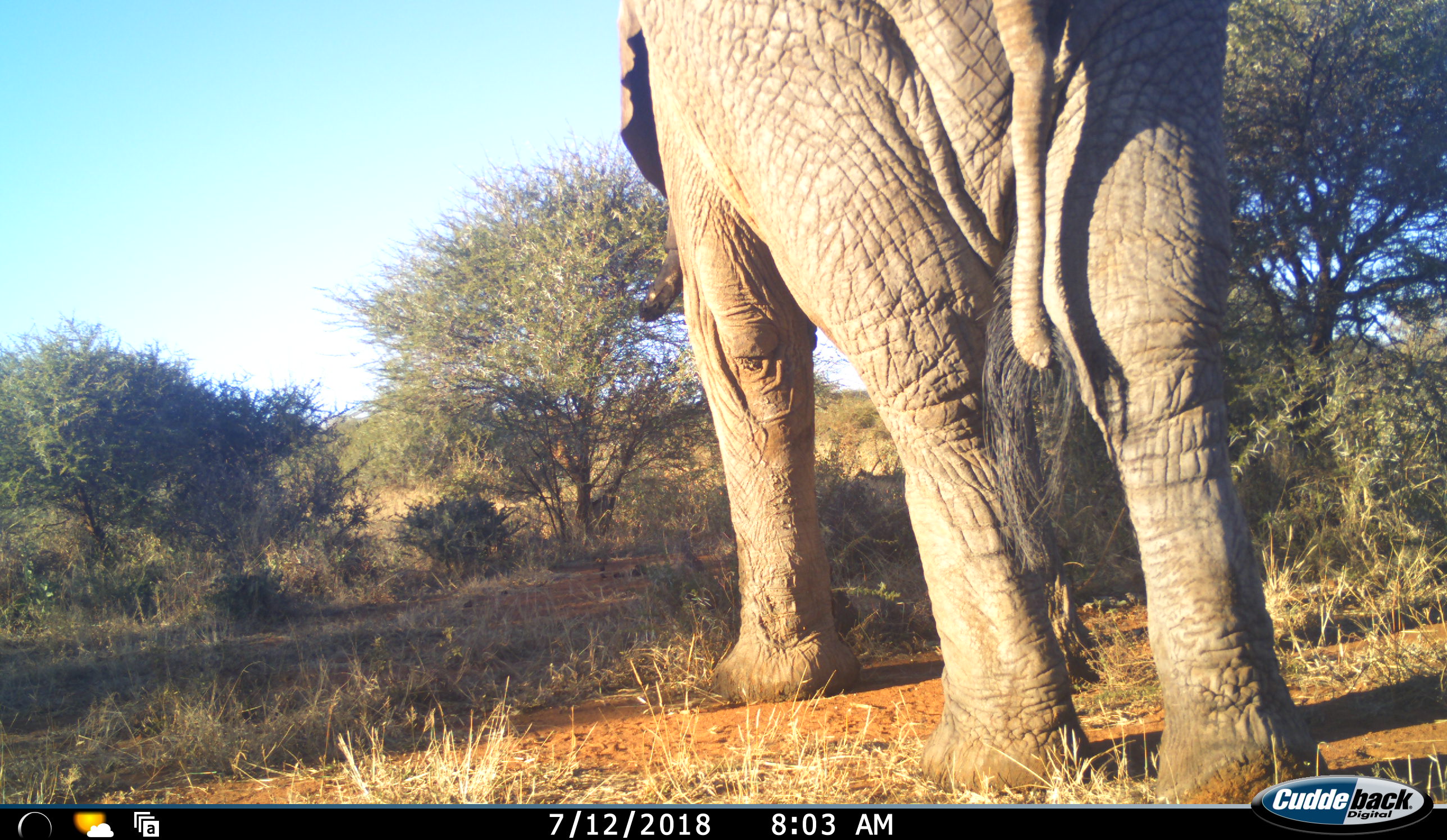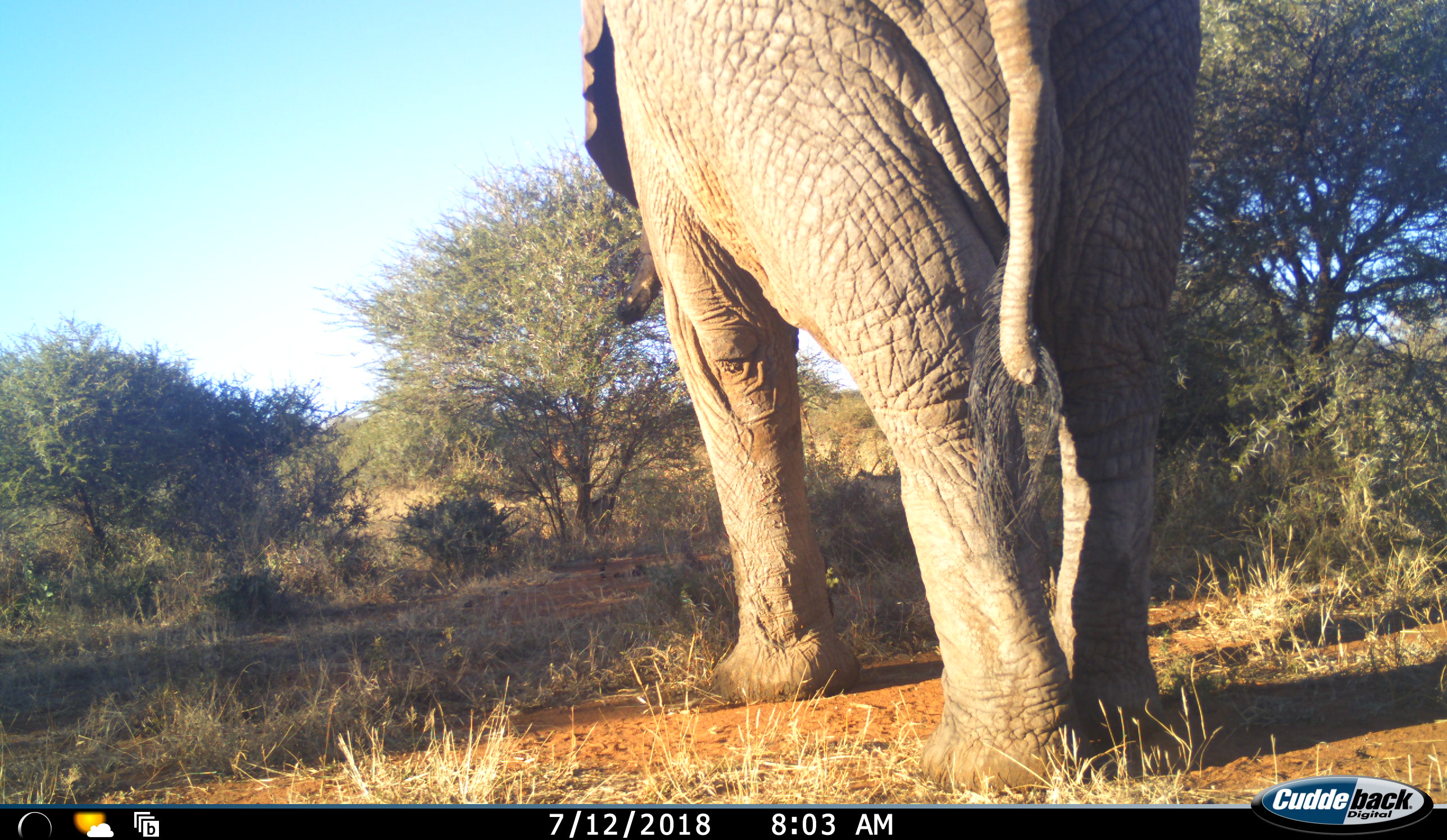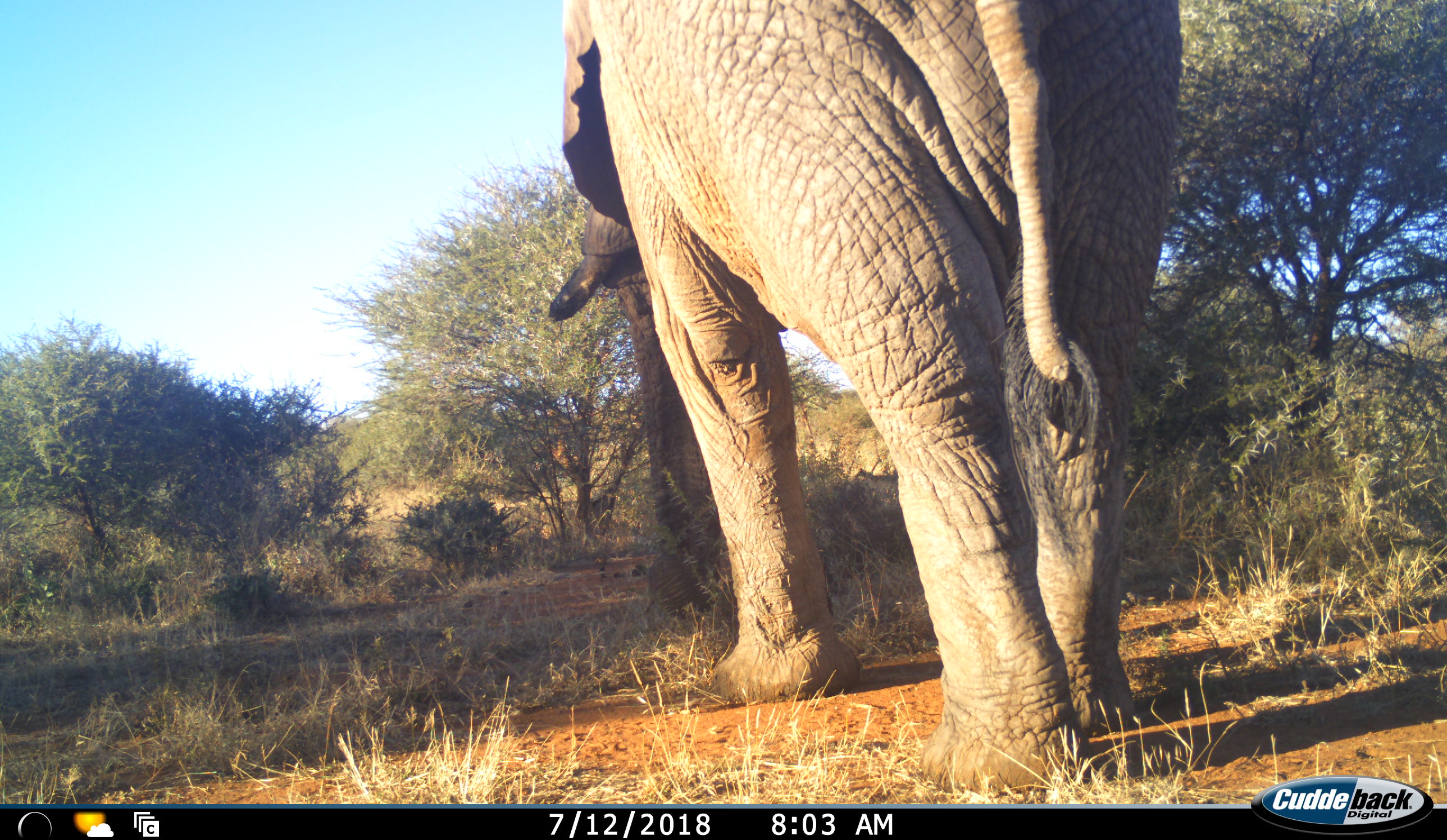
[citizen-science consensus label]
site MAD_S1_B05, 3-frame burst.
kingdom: Animalia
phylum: Chordata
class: Mammalia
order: Proboscidea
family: Elephantidae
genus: Loxodonta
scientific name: Loxodonta africana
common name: african bush elephant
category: elephant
Elephant (african bush elephant) (Loxodonta africana), count 1. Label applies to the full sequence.